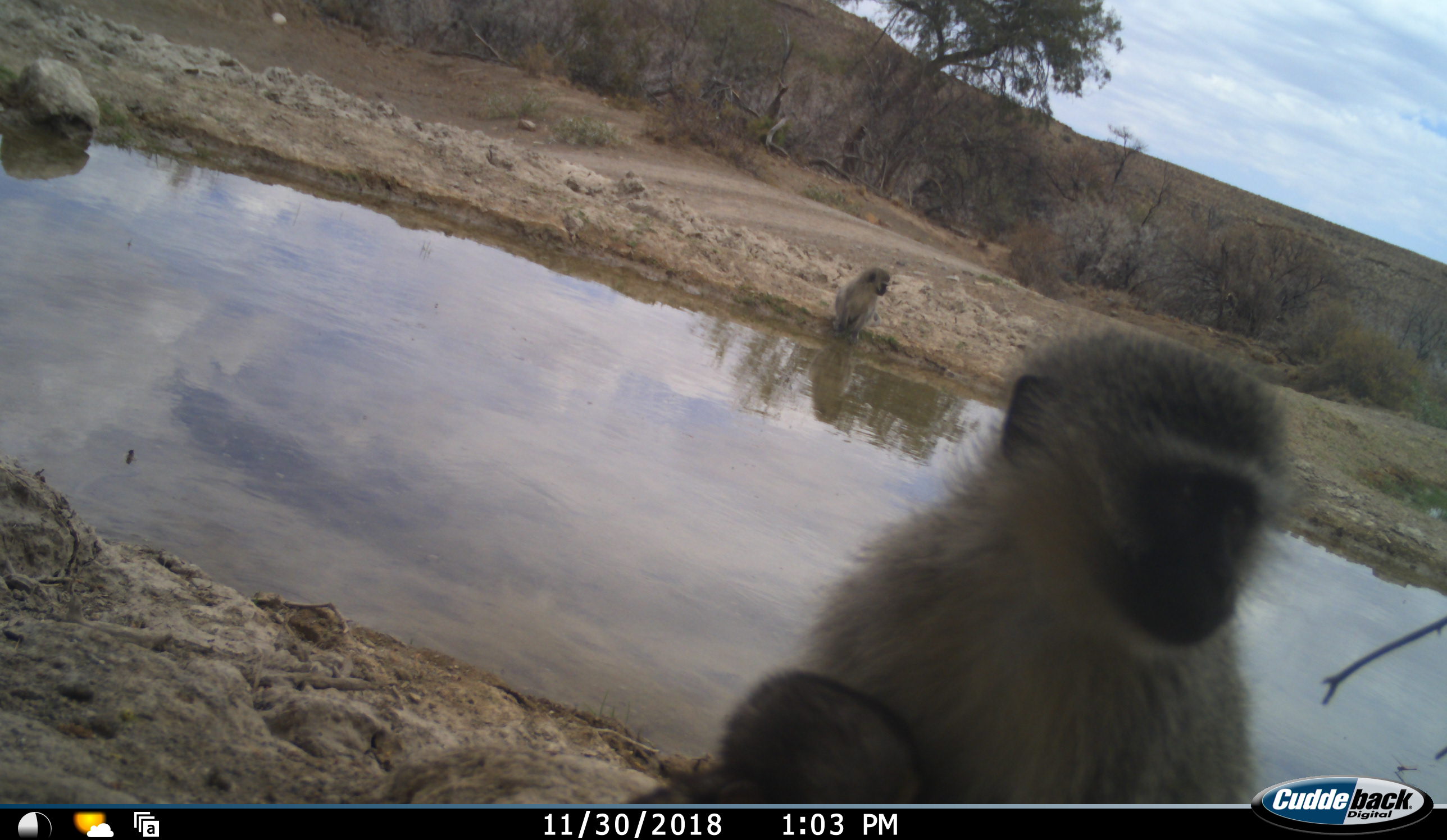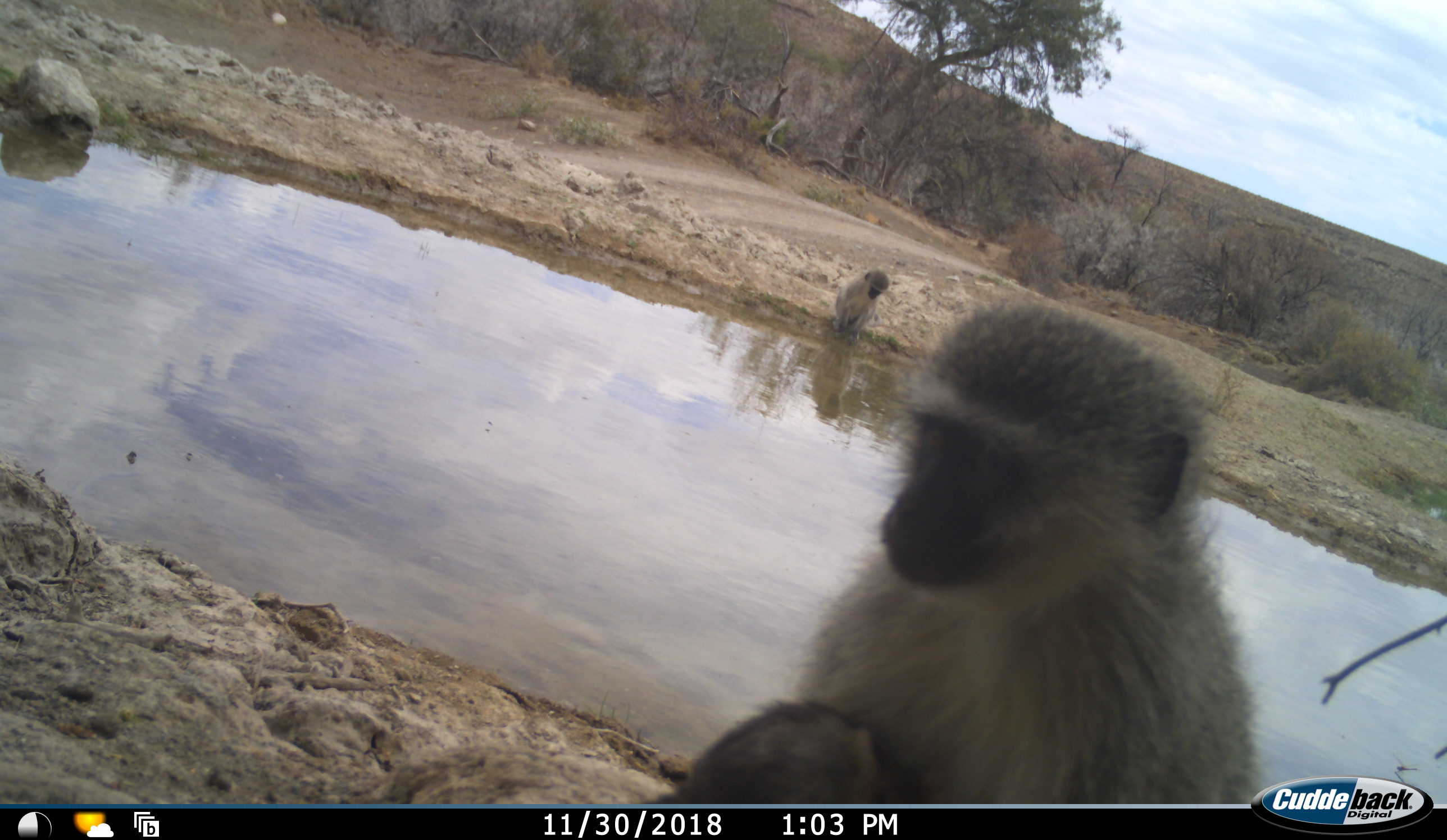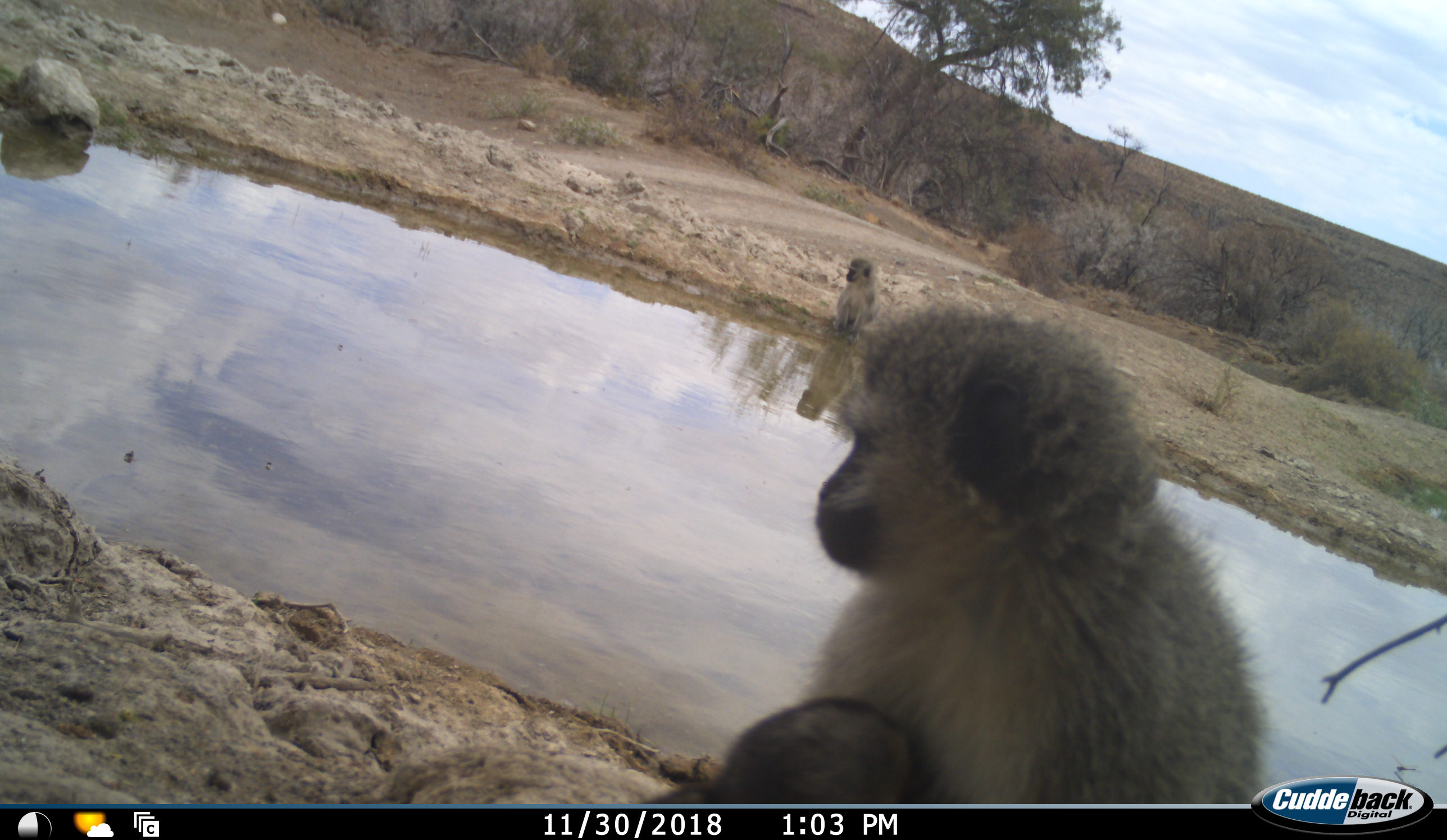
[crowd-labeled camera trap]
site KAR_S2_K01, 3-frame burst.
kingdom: Animalia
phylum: Chordata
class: Mammalia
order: Primates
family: Cercopithecidae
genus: Chlorocebus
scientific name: Chlorocebus pygerythrus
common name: vervet monkey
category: monkeyvervet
Monkeyvervet (vervet monkey) (Chlorocebus pygerythrus), count 3. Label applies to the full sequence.